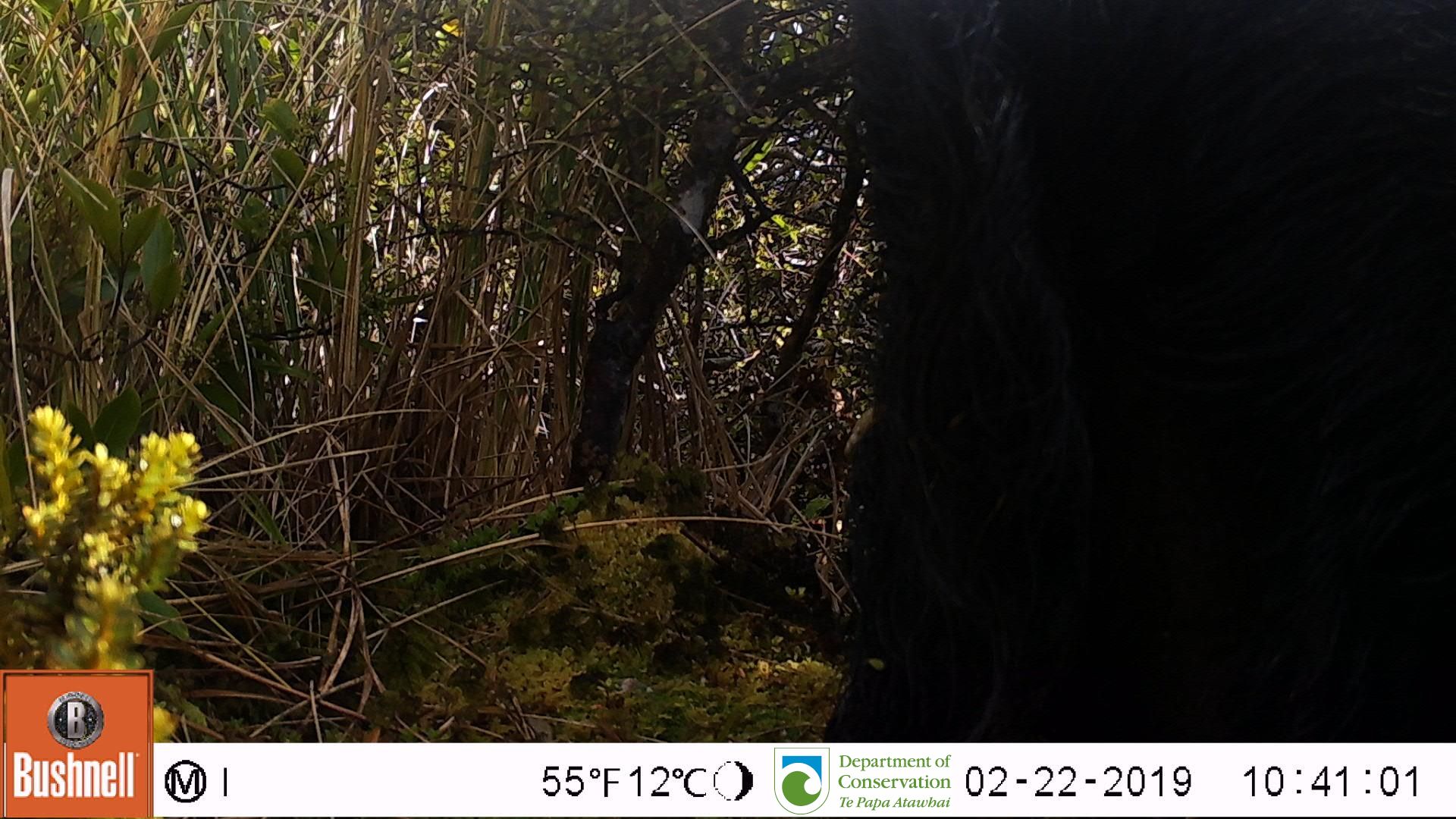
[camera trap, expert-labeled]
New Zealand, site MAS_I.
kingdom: Animalia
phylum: Chordata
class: Mammalia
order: Artiodactyla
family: Suidae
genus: Sus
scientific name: Sus scrofa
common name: pig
Pig (Sus scrofa).